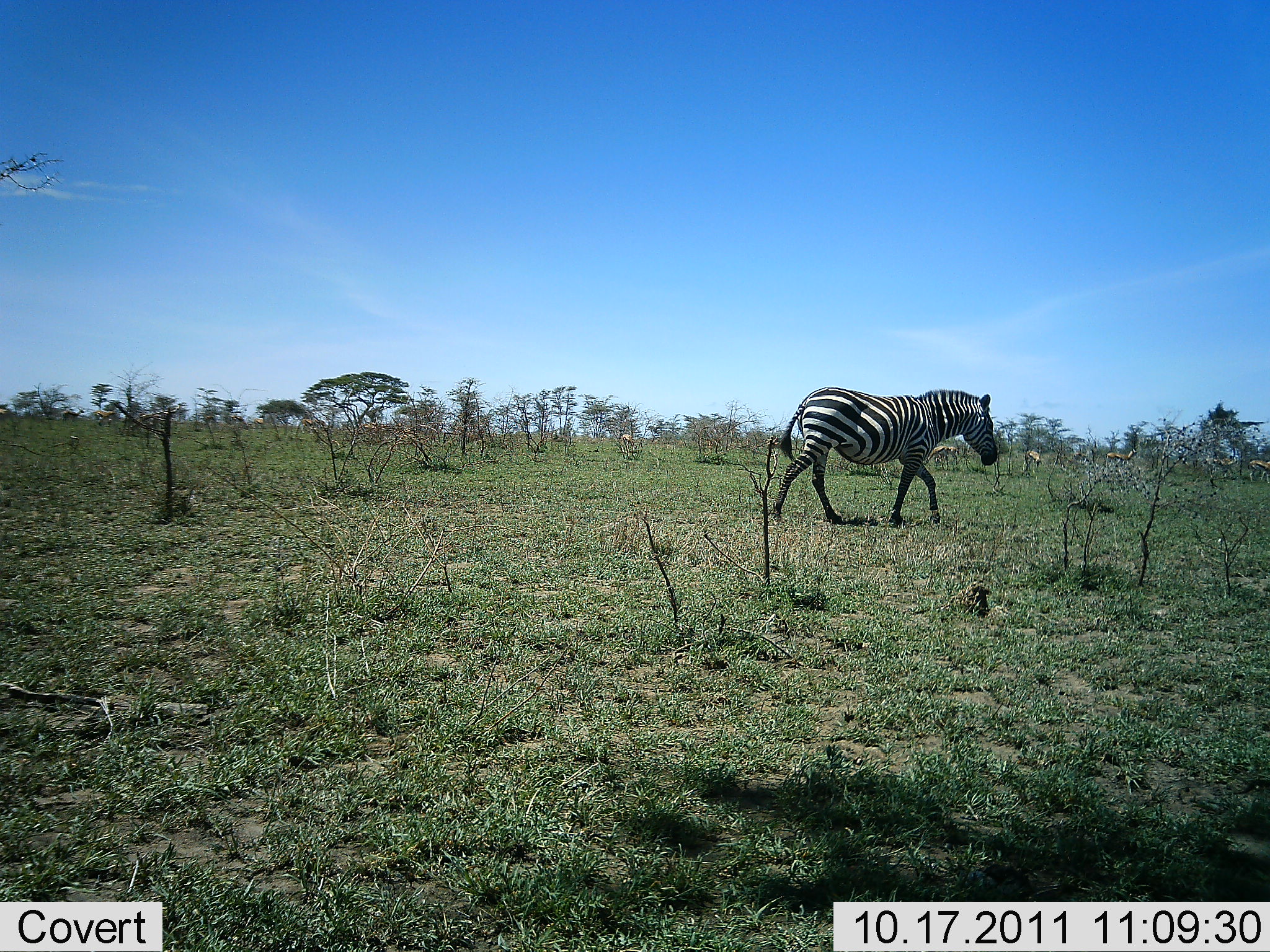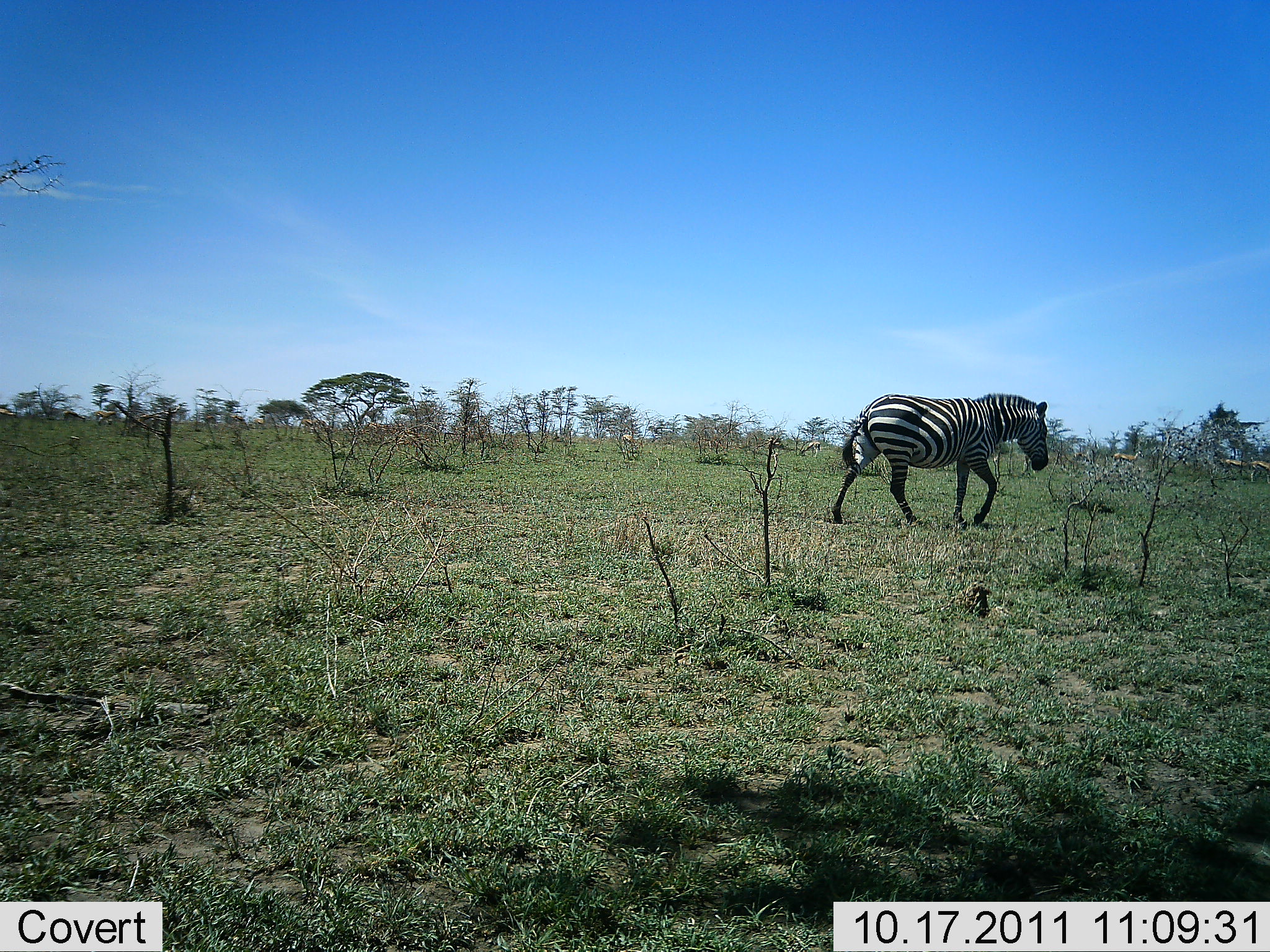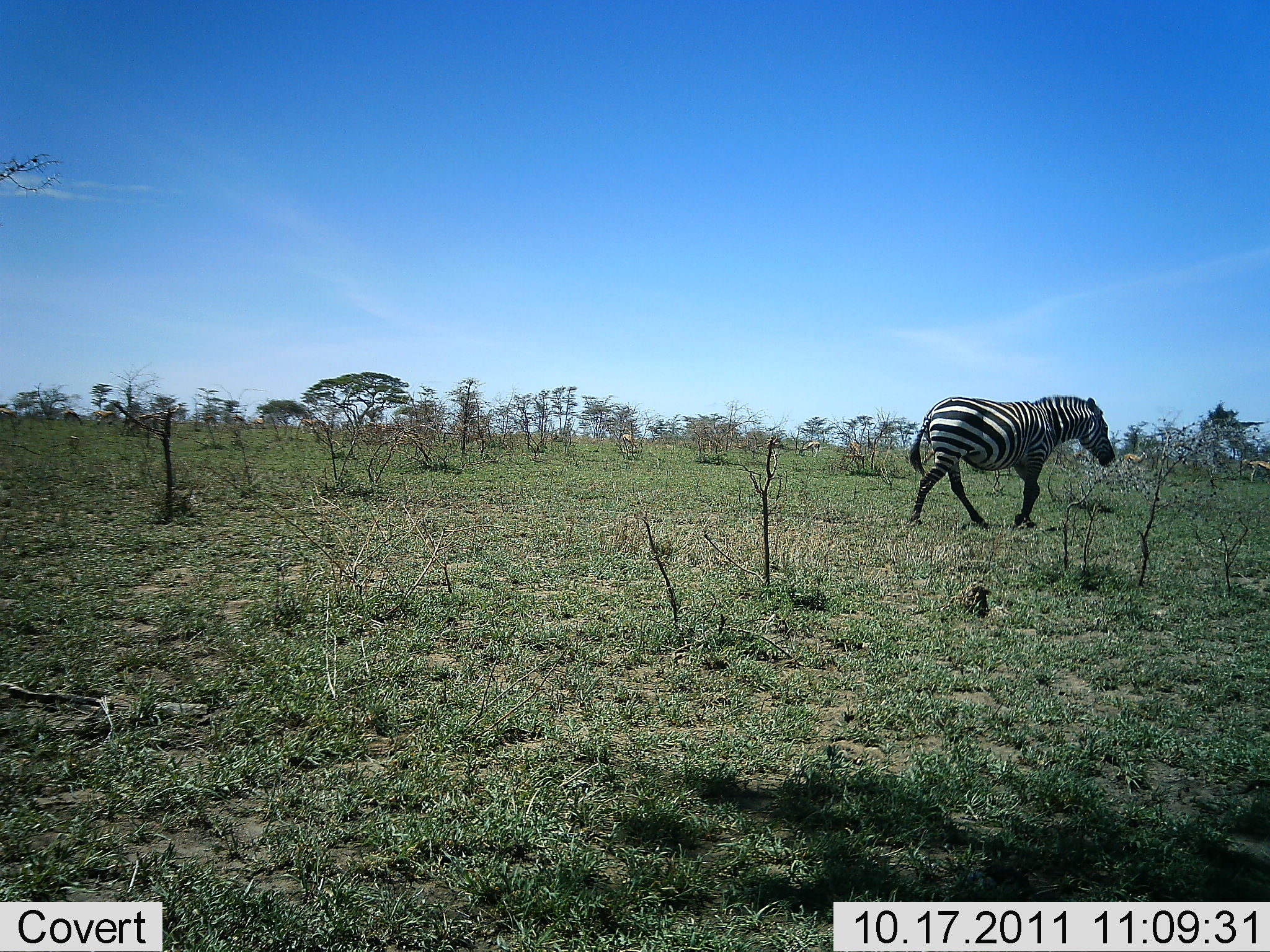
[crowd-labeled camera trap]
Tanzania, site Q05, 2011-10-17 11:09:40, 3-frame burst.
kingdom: Animalia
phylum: Chordata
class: Mammalia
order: Perissodactyla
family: Equidae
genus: Equus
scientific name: Equus quagga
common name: plains zebra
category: zebra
Zebra (plains zebra) (Equus quagga), count 1. Behavior (volunteer vote fractions): standing 0%, resting 0%, moving 100%, interacting 0%. Young present (vote fraction): 0%. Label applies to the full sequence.